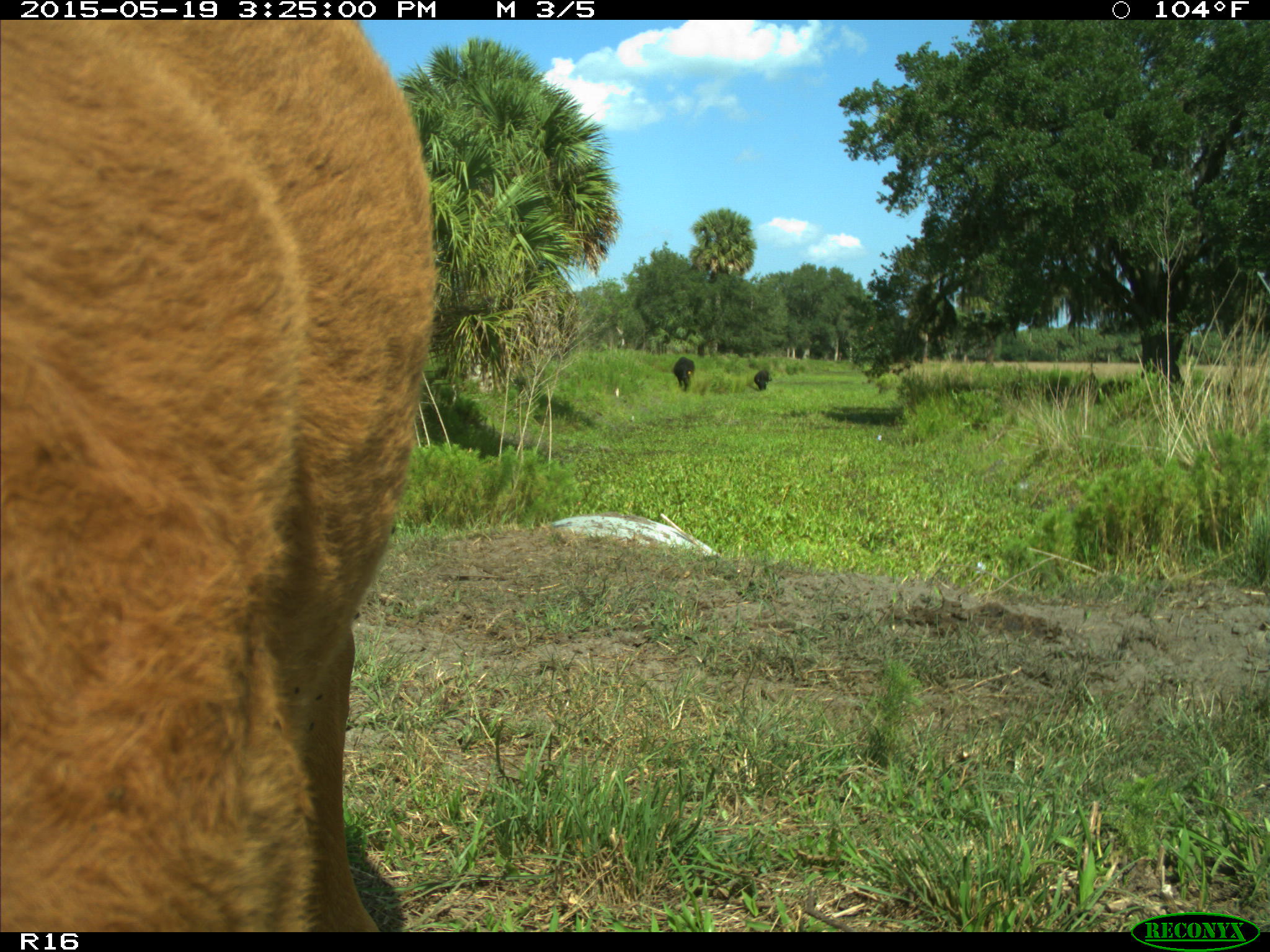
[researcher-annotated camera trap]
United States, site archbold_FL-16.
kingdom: Animalia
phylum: Chordata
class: Mammalia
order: Artiodactyla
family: Bovidae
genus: Bos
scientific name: Bos taurus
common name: domestic cow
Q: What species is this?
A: Bos taurus (domestic cow).